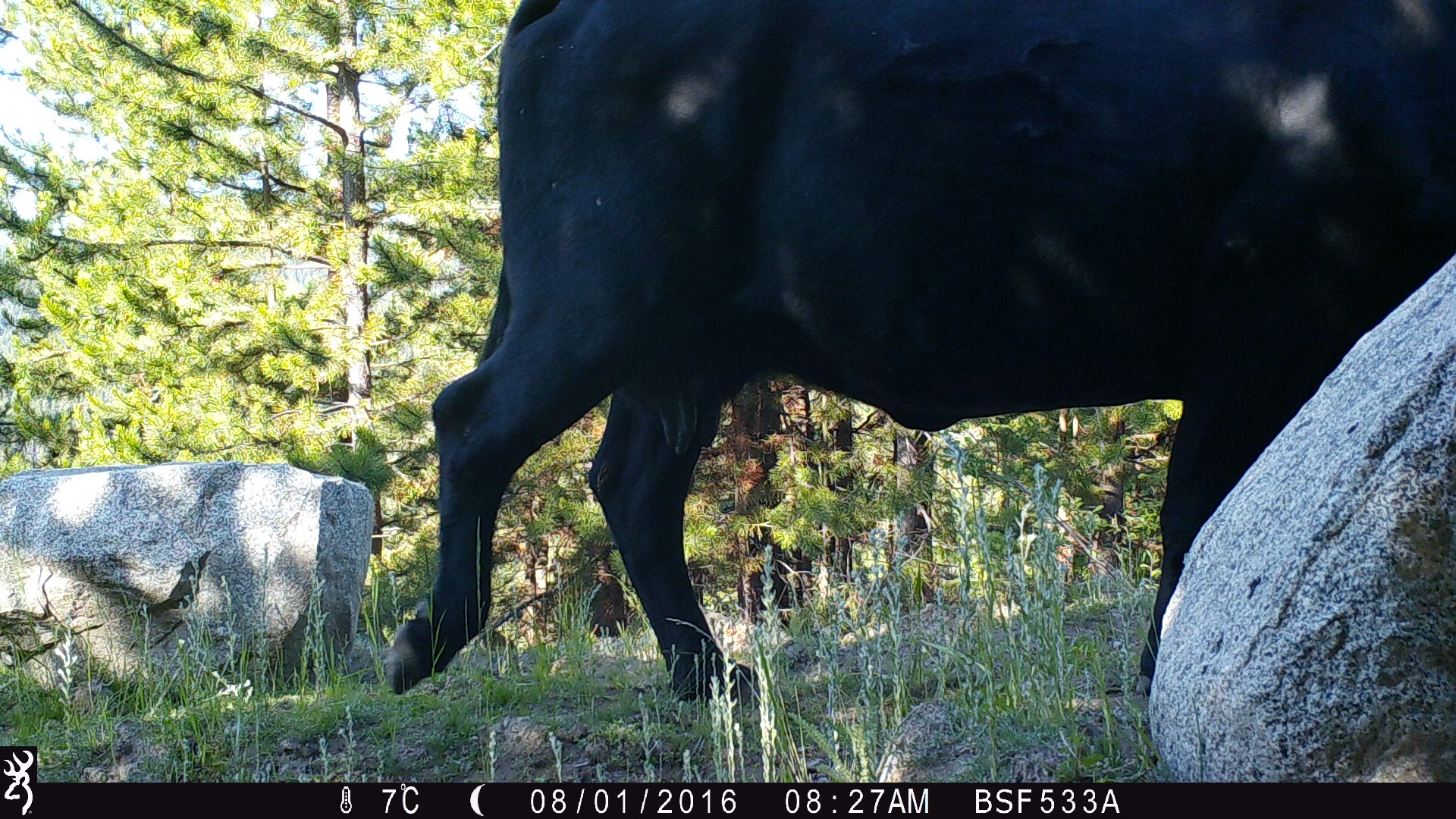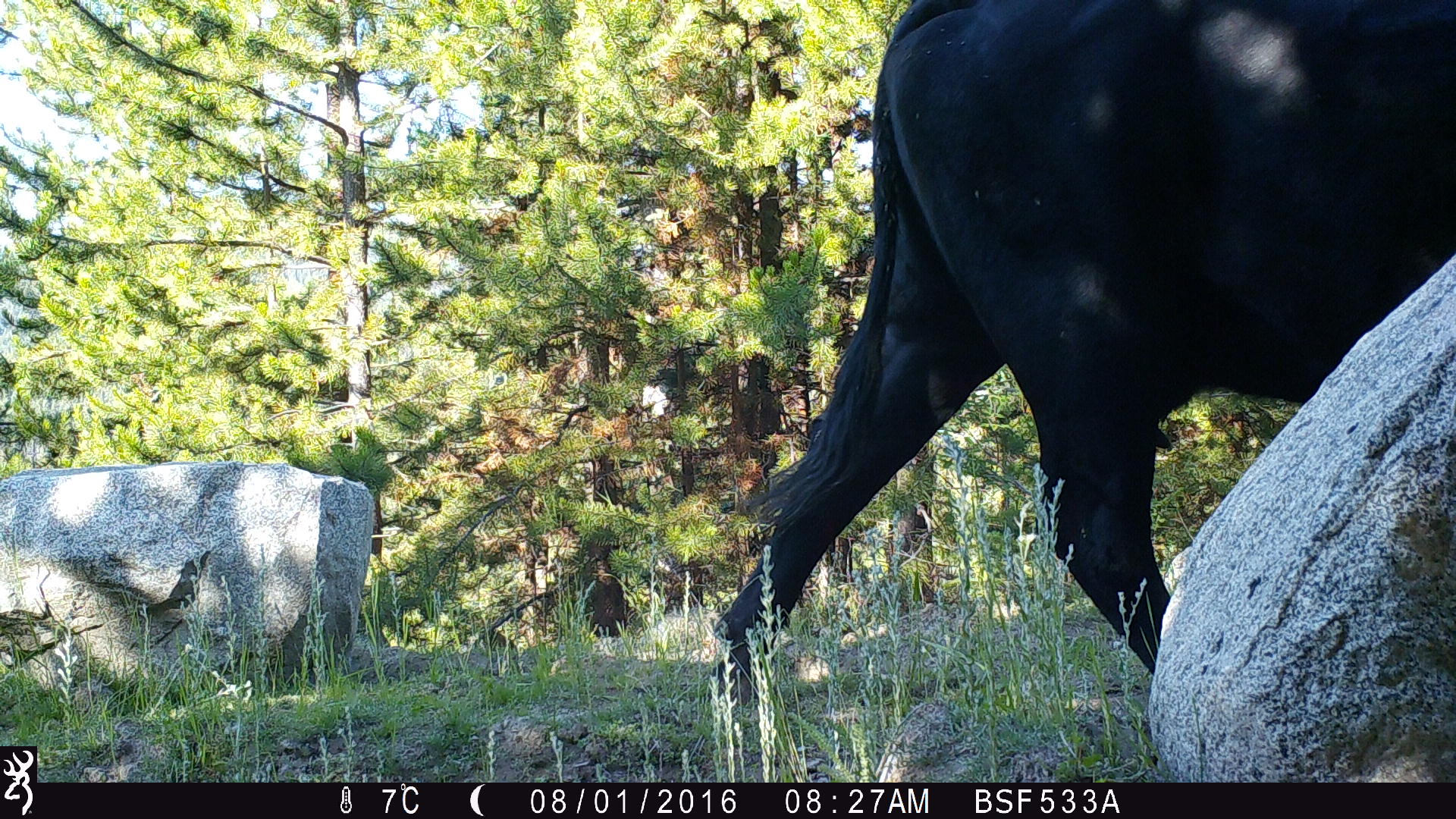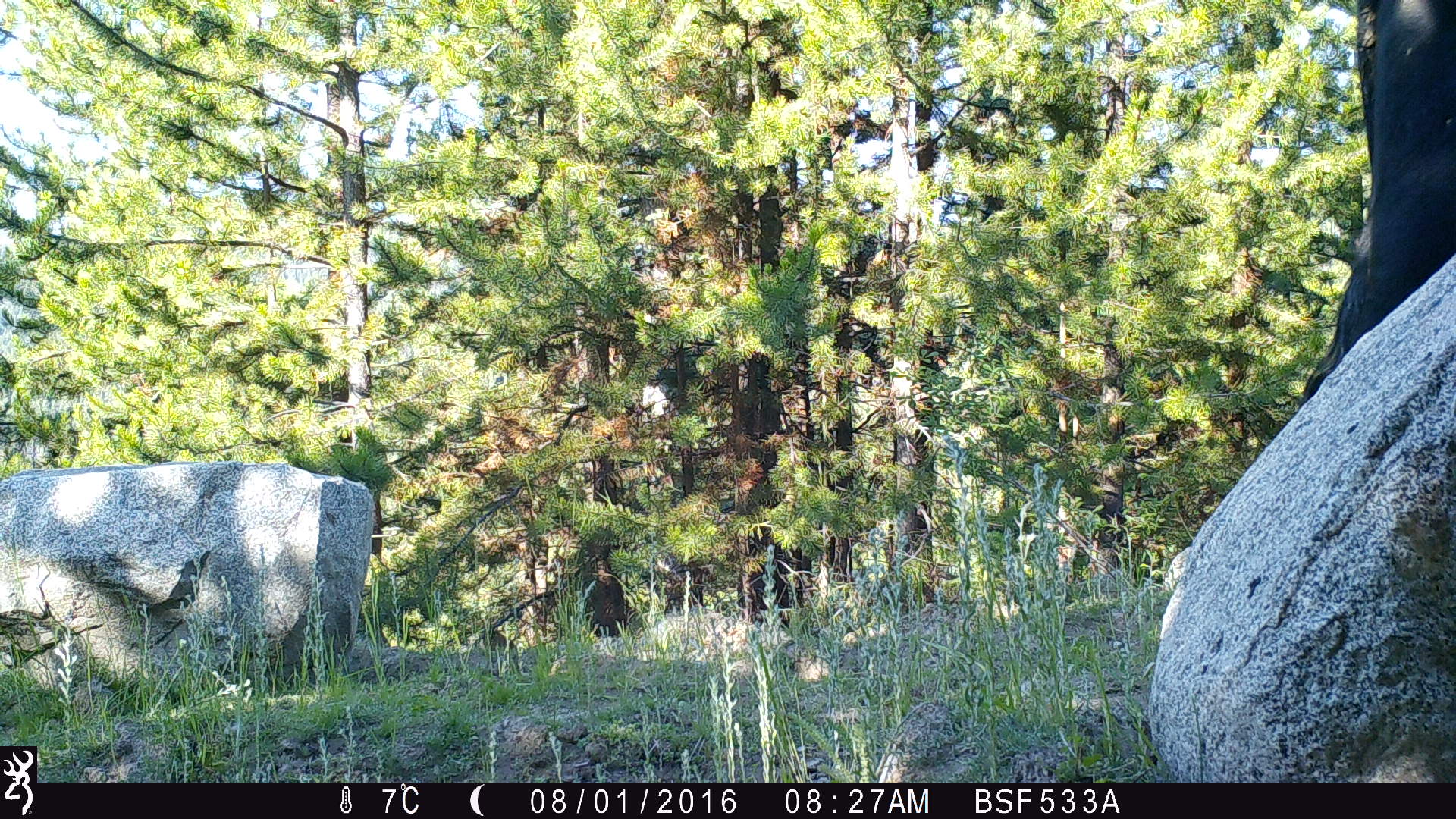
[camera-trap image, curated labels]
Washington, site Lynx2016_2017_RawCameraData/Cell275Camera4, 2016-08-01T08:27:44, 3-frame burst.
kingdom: Animalia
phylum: Chordata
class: Mammalia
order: Artiodactyla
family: Bovidae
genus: Bos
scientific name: Bos taurus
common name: domestic cattle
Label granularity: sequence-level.